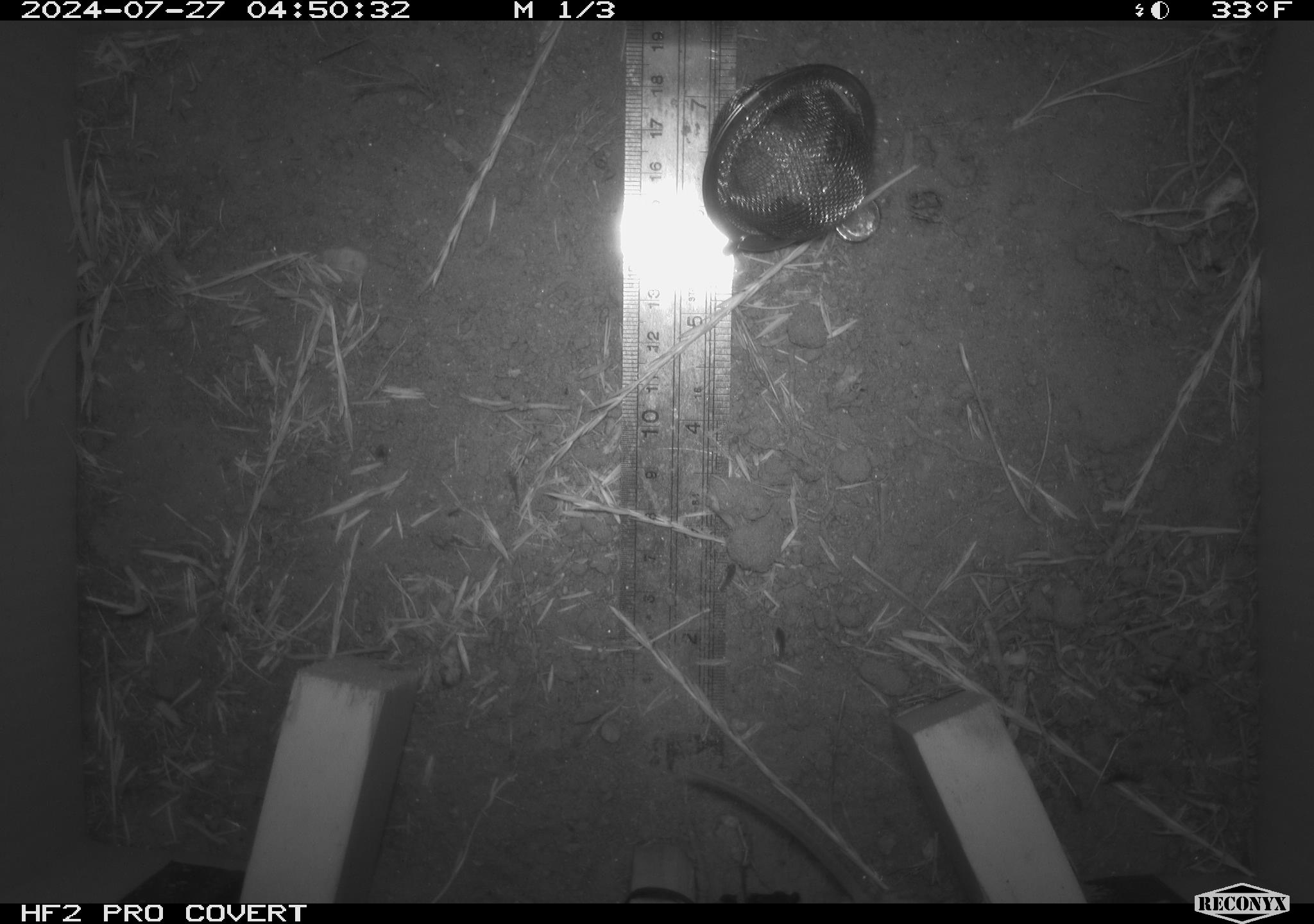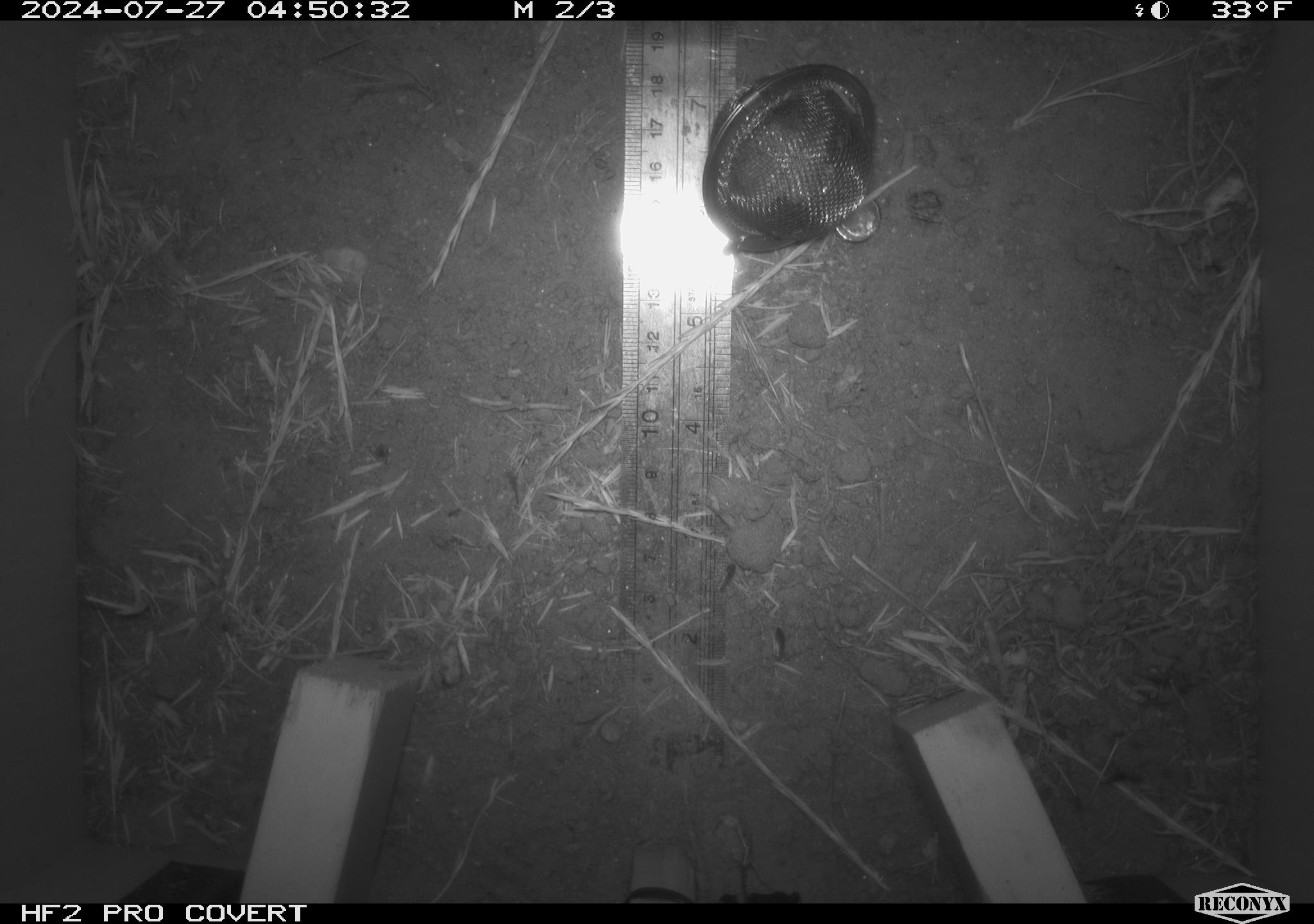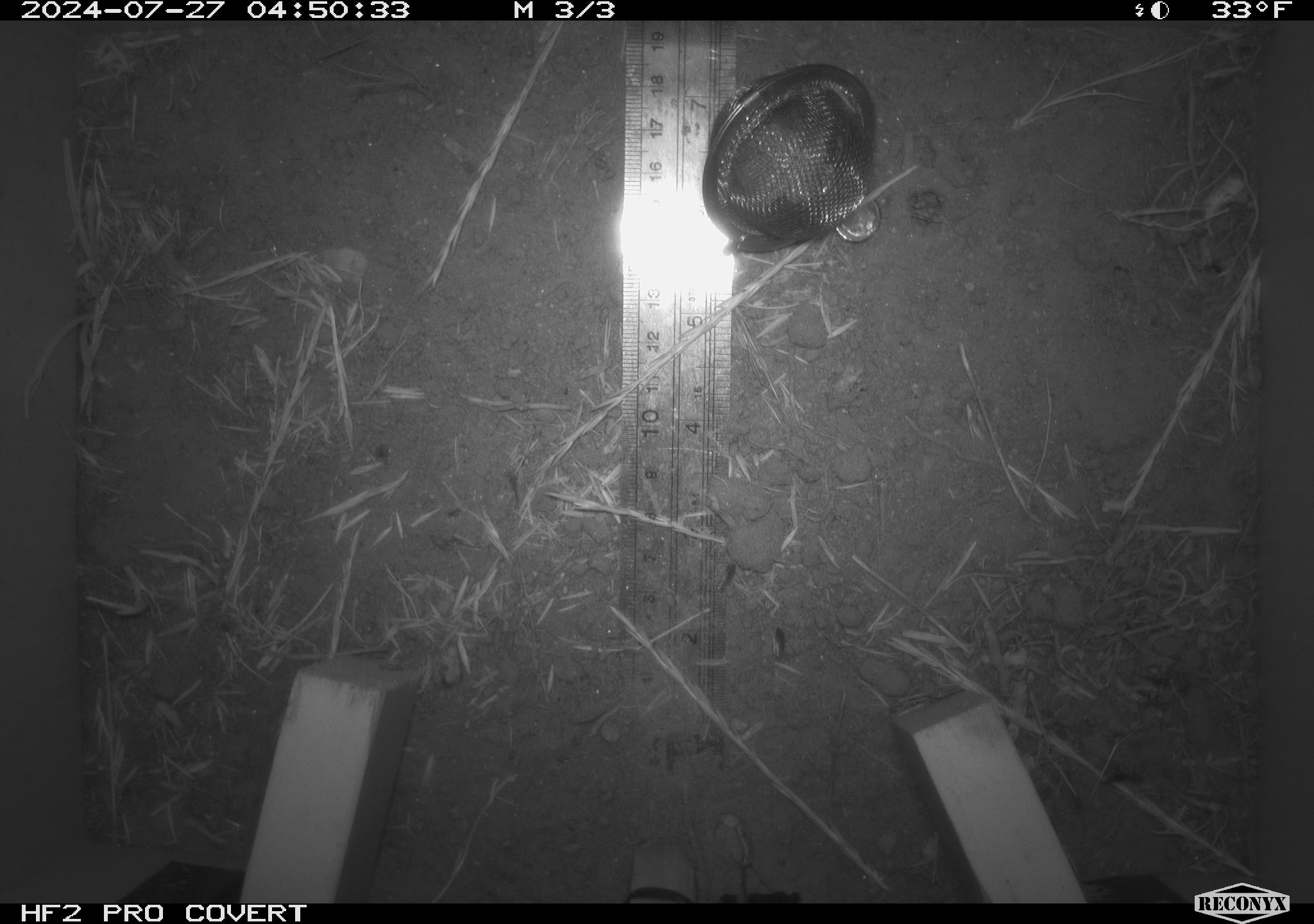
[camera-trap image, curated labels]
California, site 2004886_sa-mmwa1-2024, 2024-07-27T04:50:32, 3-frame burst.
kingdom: Animalia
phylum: Chordata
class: Mammalia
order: Rodentia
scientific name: Rodentia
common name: mouse species